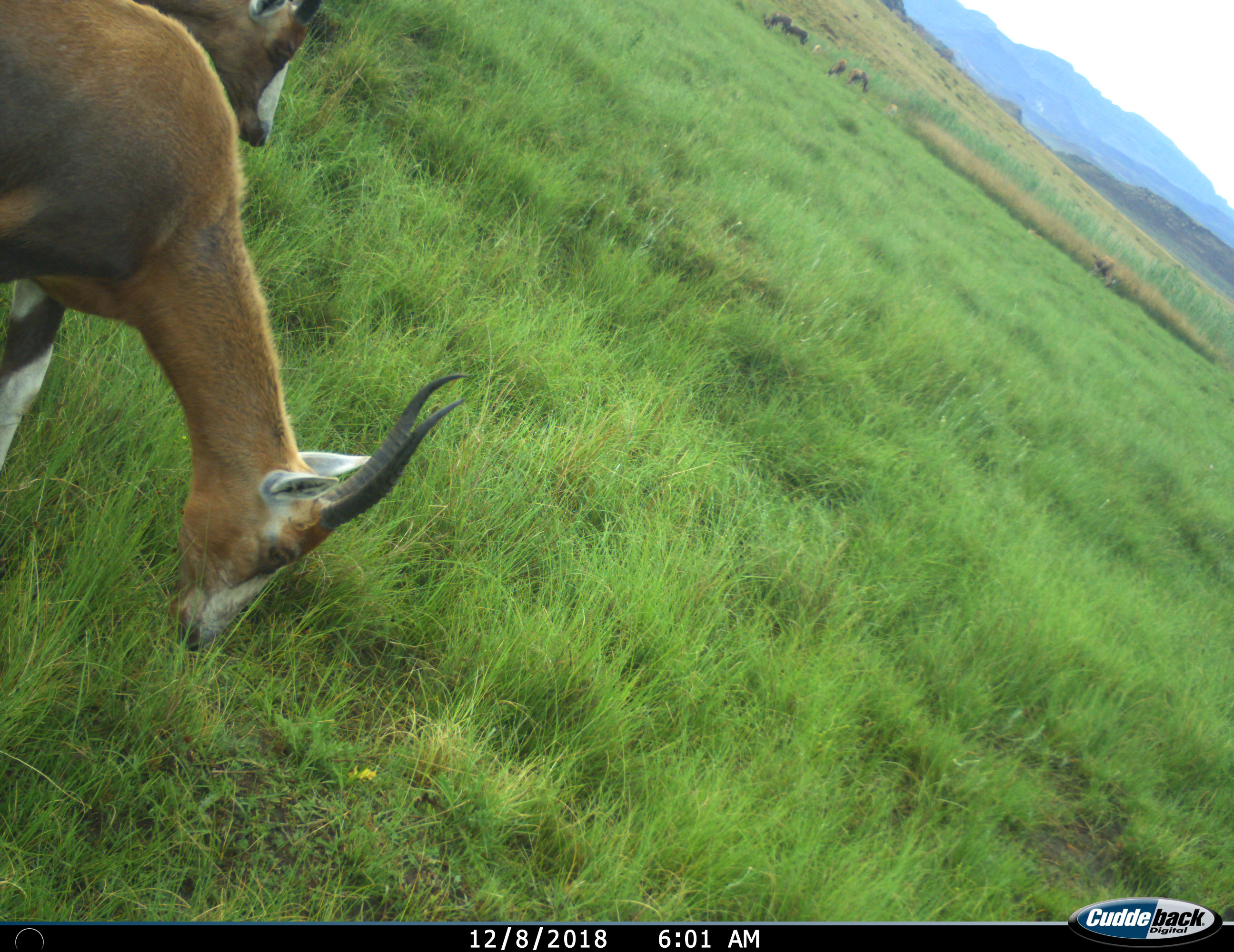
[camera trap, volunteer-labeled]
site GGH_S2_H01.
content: unidentified animal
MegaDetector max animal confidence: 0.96